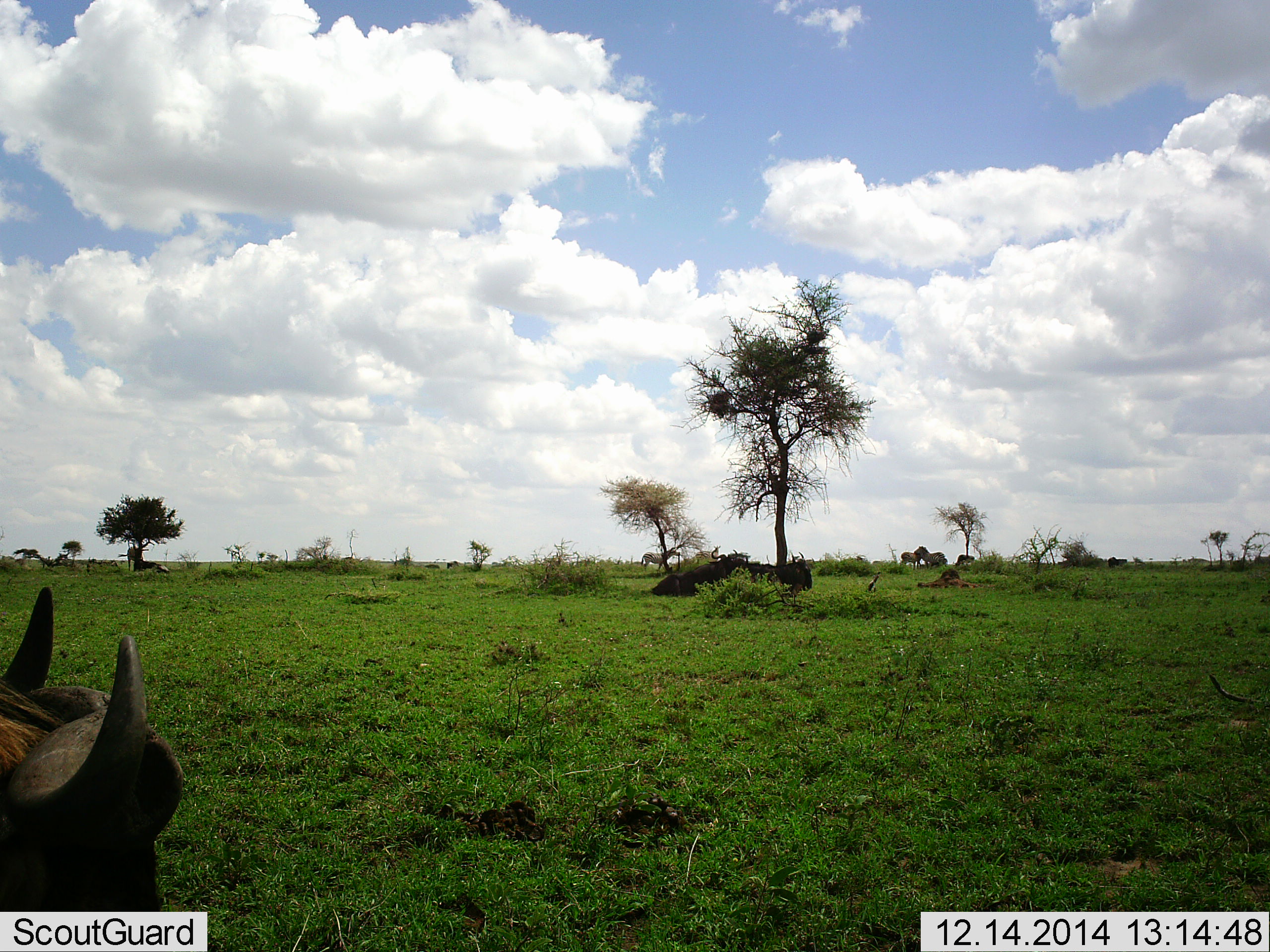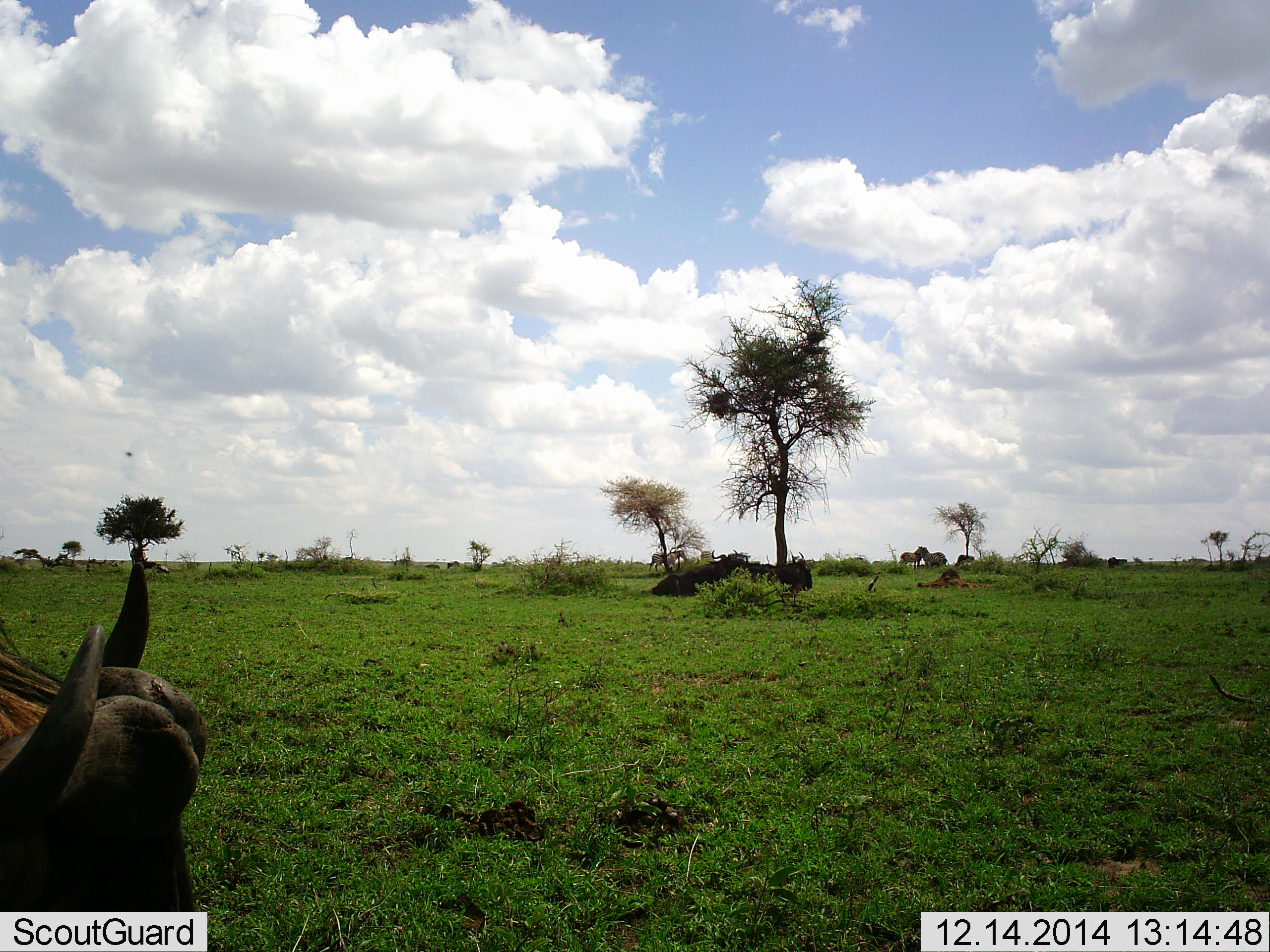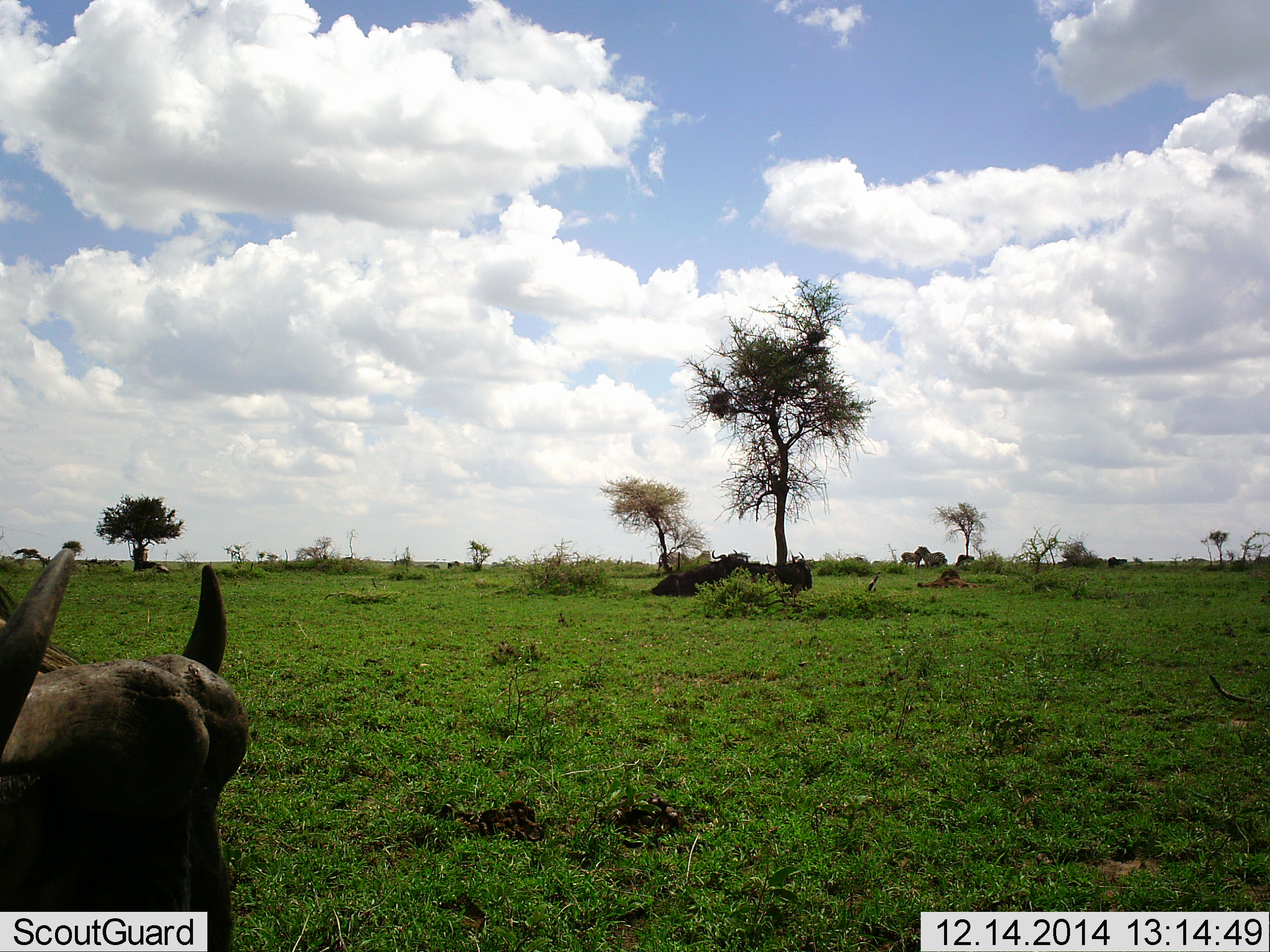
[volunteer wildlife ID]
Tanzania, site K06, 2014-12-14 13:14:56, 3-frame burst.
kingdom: Animalia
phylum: Chordata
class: Mammalia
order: Artiodactyla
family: Bovidae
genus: Connochaetes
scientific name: Connochaetes taurinus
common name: blue wildebeest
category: wildebeest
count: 2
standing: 31%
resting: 46%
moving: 38%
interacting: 0%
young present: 0%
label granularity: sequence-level